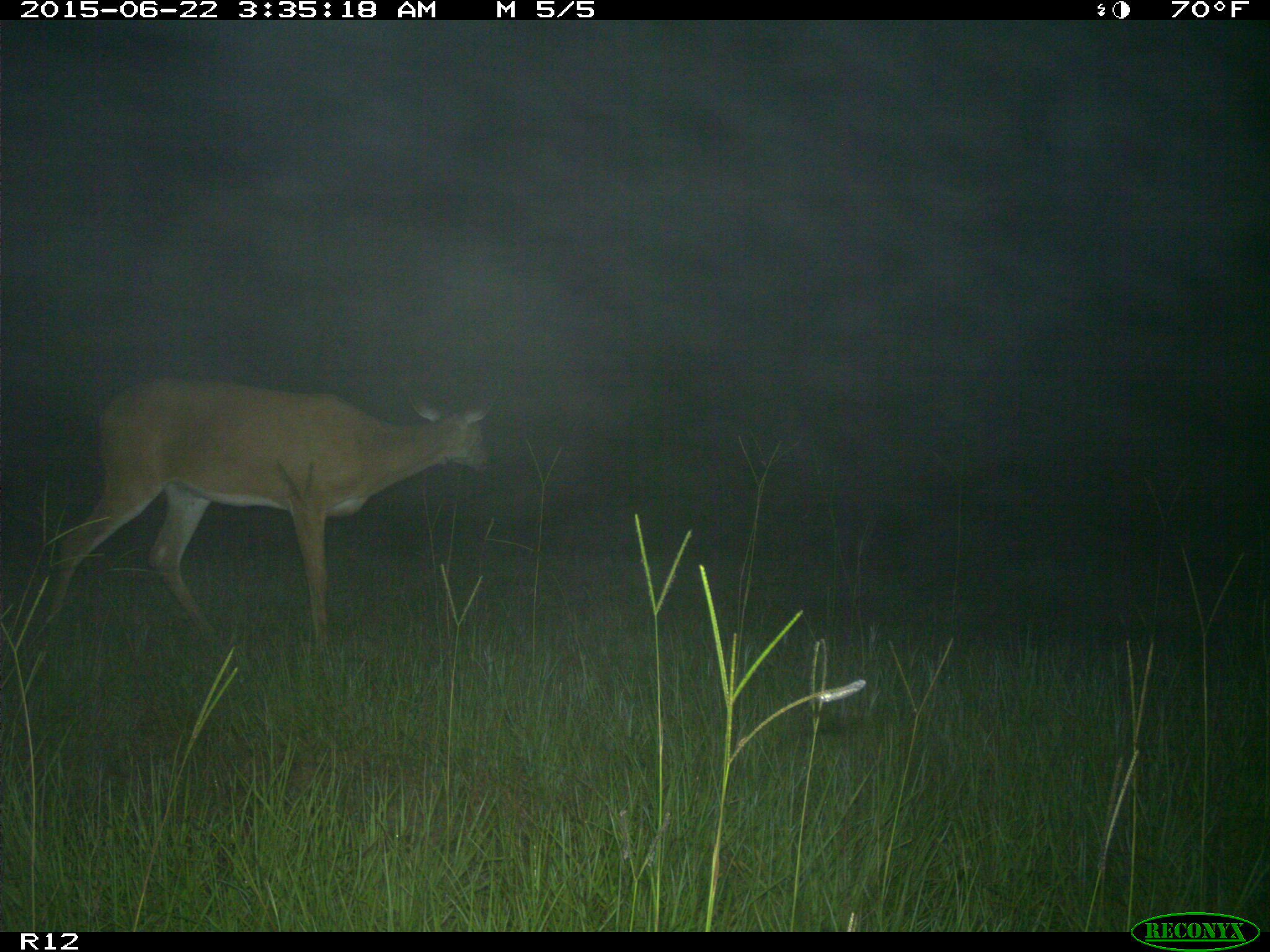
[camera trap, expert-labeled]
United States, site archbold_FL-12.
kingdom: Animalia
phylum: Chordata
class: Mammalia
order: Artiodactyla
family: Cervidae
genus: Odocoileus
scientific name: Odocoileus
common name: deer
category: unidentified deer